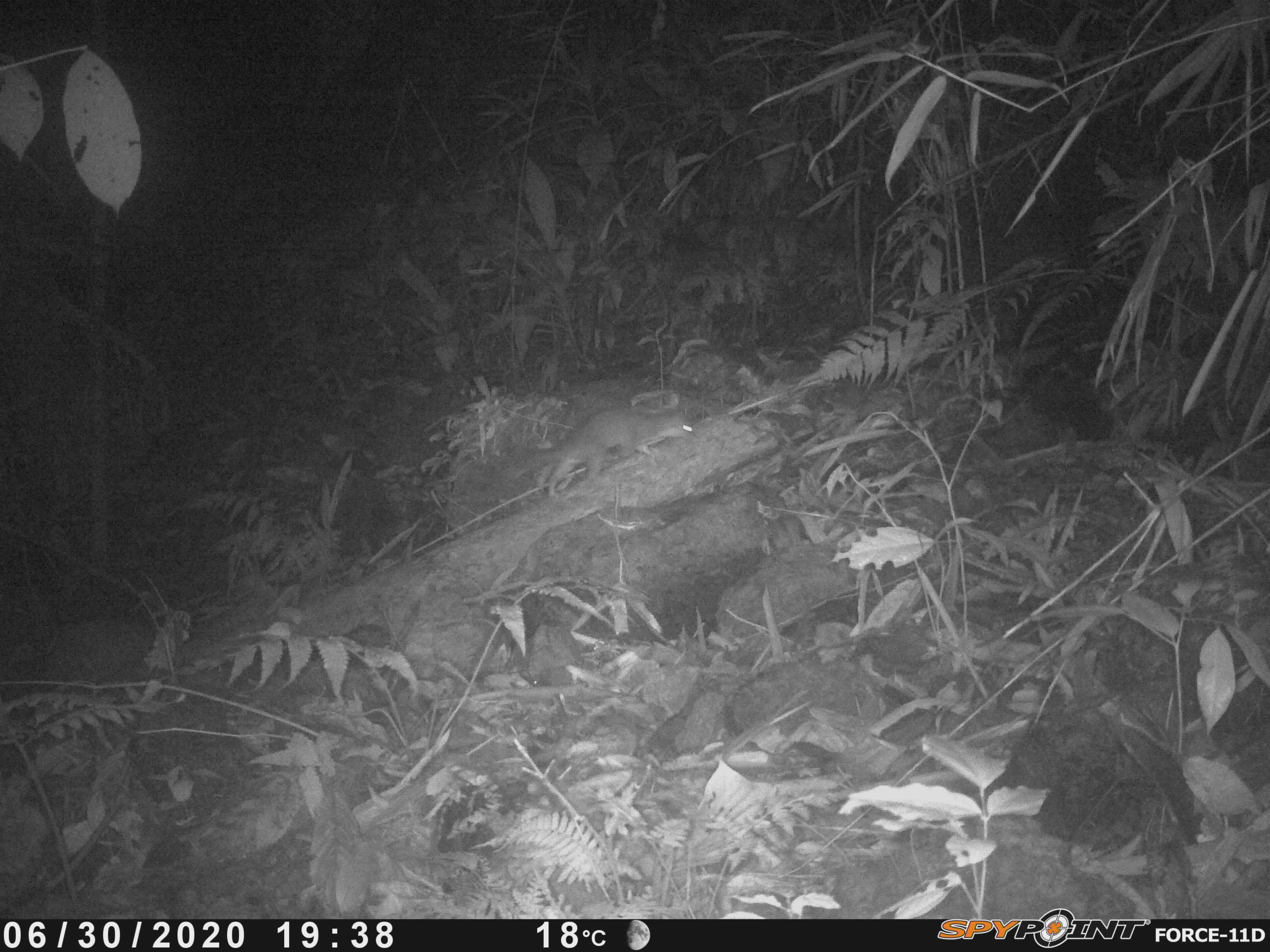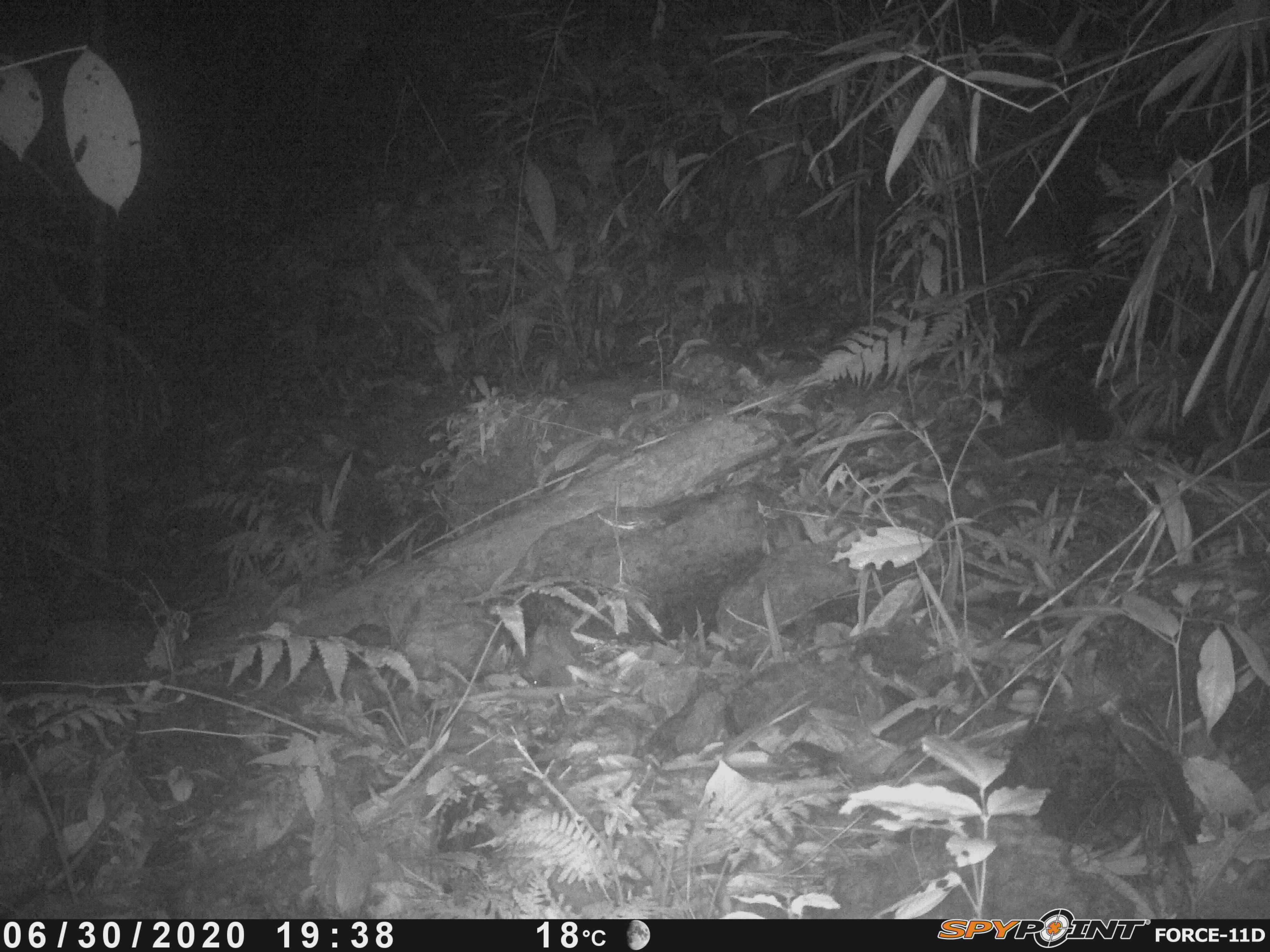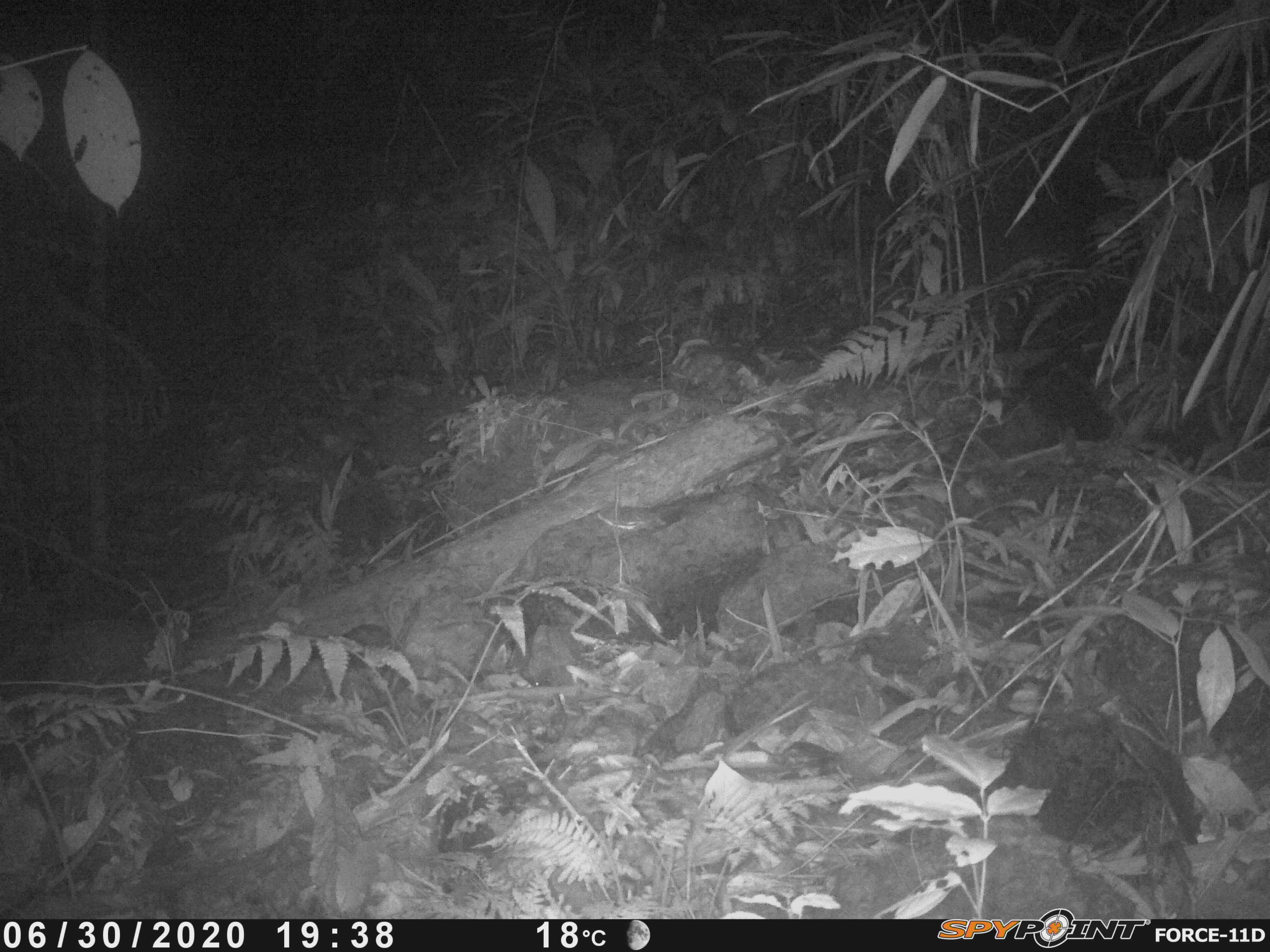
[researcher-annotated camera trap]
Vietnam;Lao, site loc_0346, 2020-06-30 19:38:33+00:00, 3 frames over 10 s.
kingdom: Animalia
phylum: Chordata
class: Mammalia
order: Carnivora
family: Mustelidae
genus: Melogale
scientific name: Melogale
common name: ferret badger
Ferret badger (Melogale). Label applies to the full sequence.